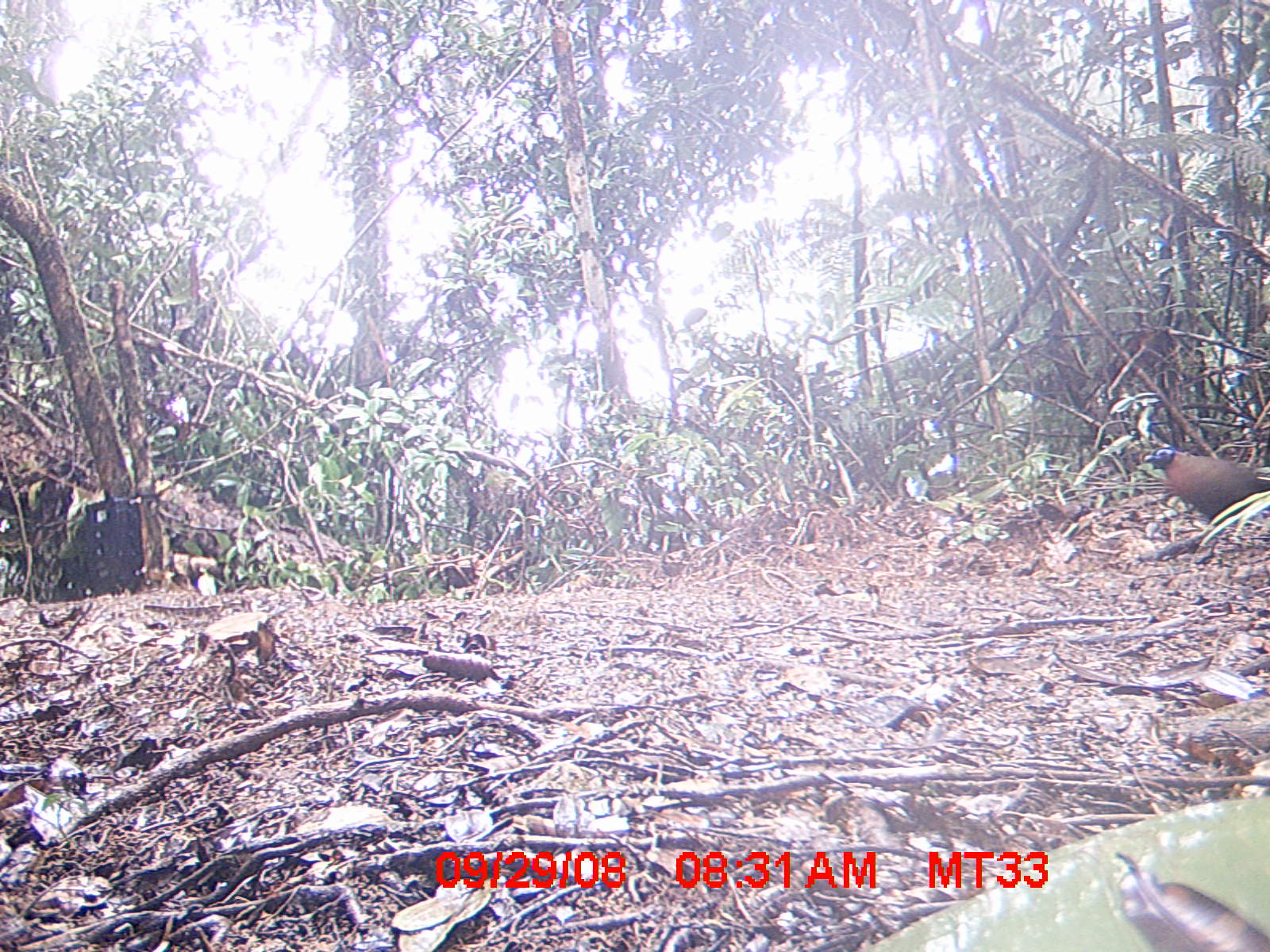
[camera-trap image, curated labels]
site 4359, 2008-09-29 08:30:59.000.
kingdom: Animalia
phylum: Chordata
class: Aves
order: Coraciiformes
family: Brachypteraciidae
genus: Brachypteracias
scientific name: Brachypteracias squamiger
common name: scaly ground-roller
Brachypteracias squamiger (scaly ground-roller), count 2.